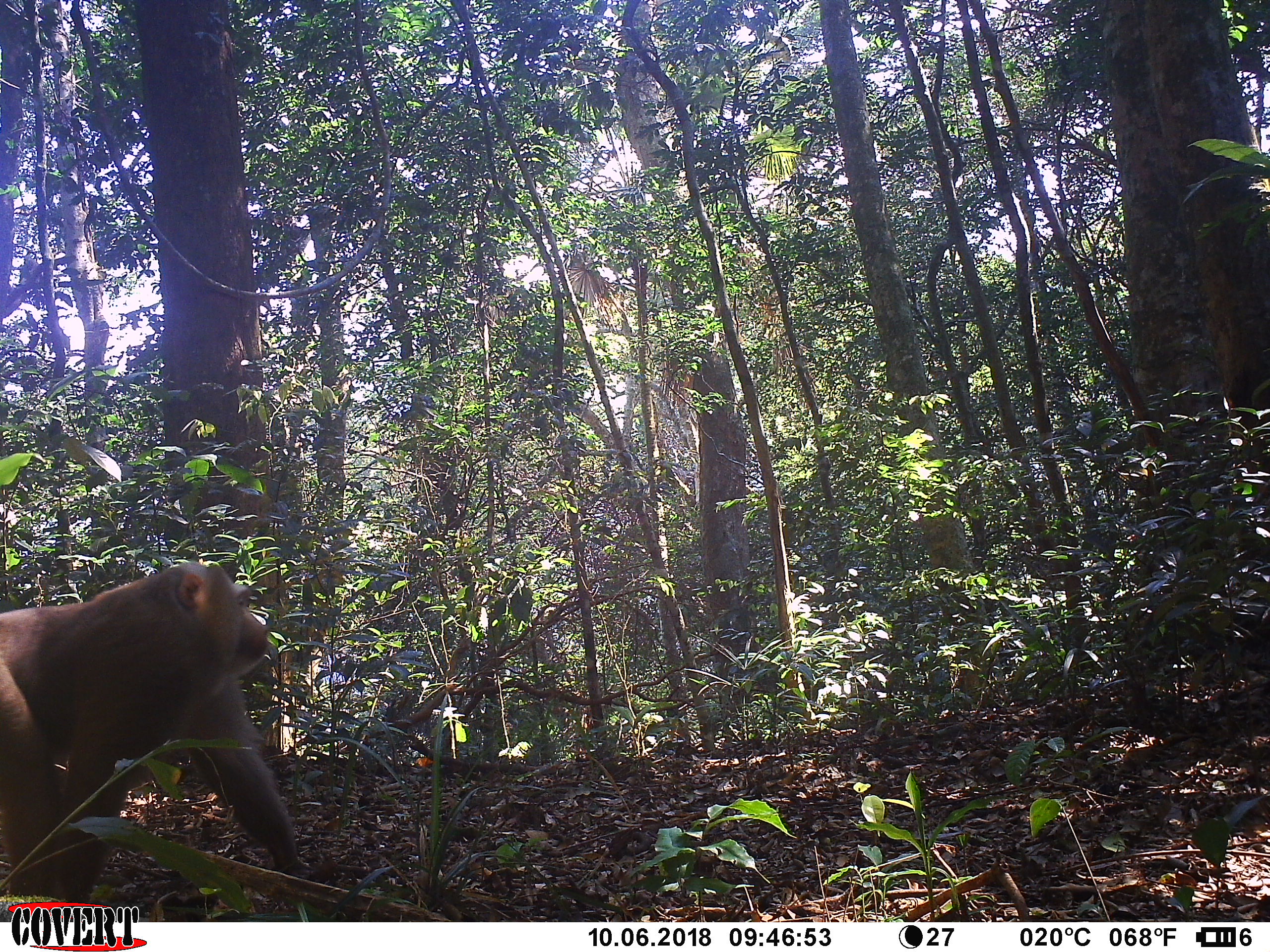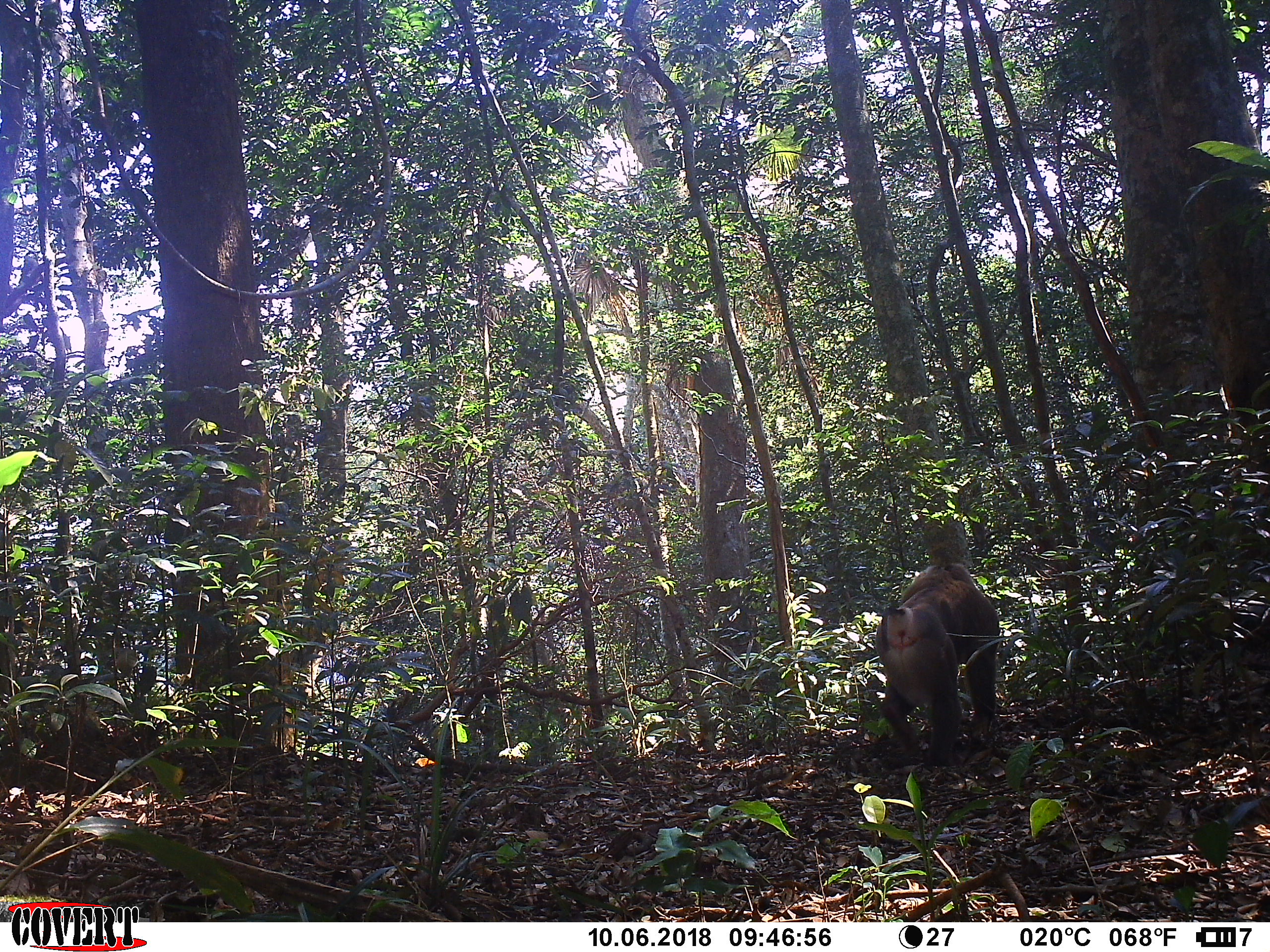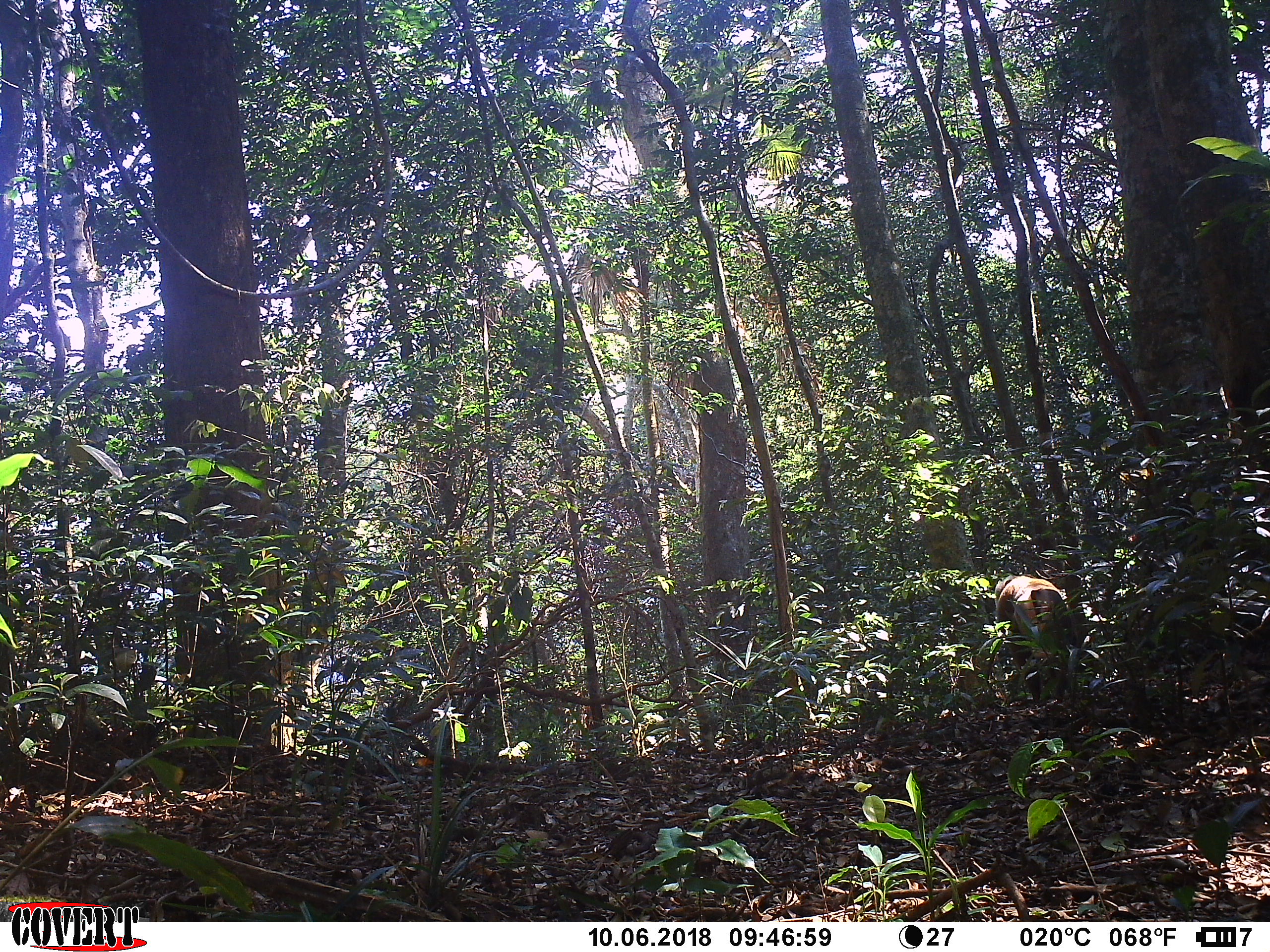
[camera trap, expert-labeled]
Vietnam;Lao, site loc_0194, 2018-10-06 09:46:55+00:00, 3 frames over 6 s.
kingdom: Animalia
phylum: Chordata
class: Mammalia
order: Primates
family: Cercopithecidae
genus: Macaca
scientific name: Macaca nemestrina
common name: pig-tailed macaque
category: pig tailed macaque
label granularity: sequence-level